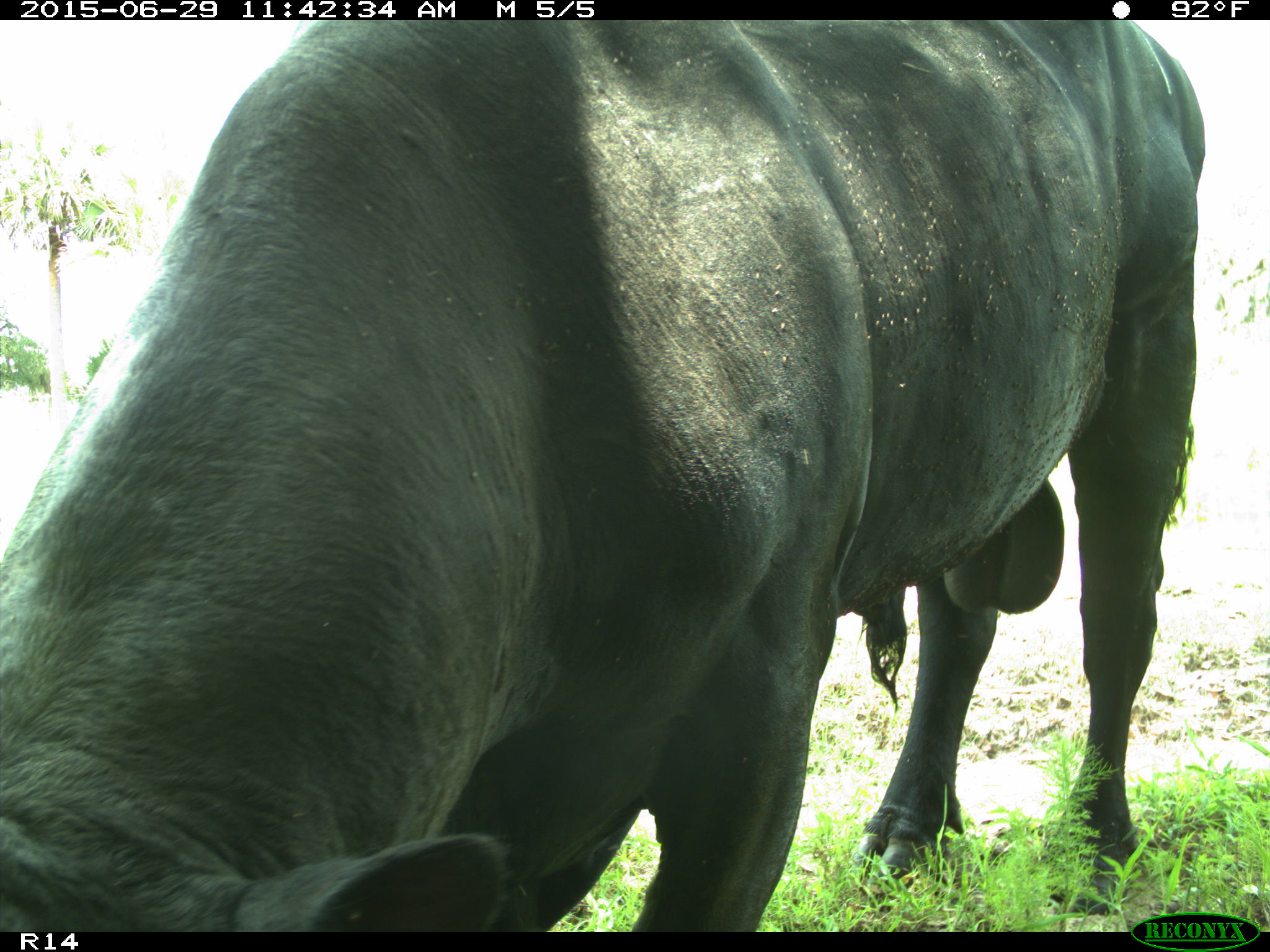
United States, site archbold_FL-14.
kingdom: Animalia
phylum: Chordata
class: Mammalia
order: Artiodactyla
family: Bovidae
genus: Bos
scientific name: Bos taurus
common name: domestic cow